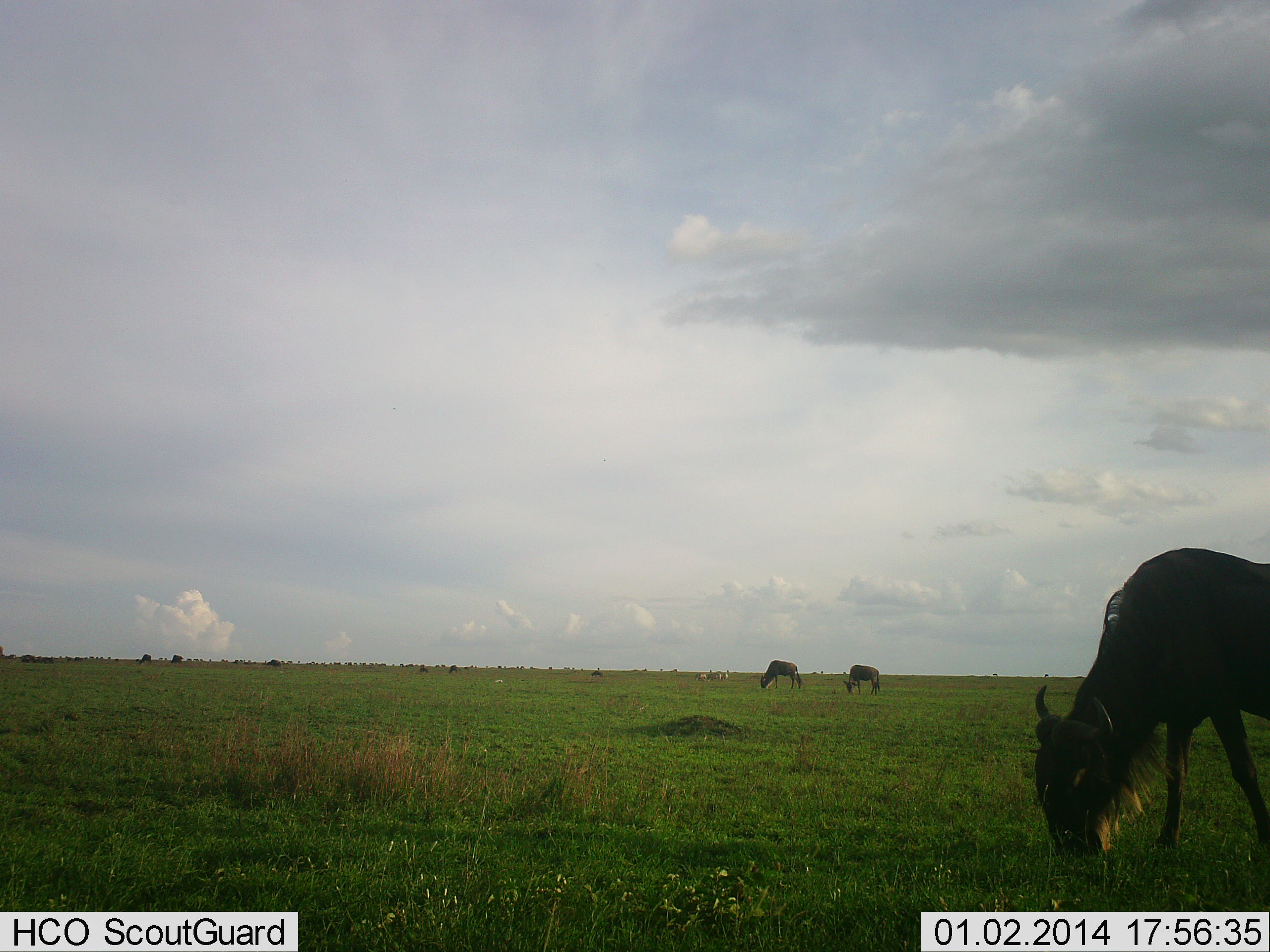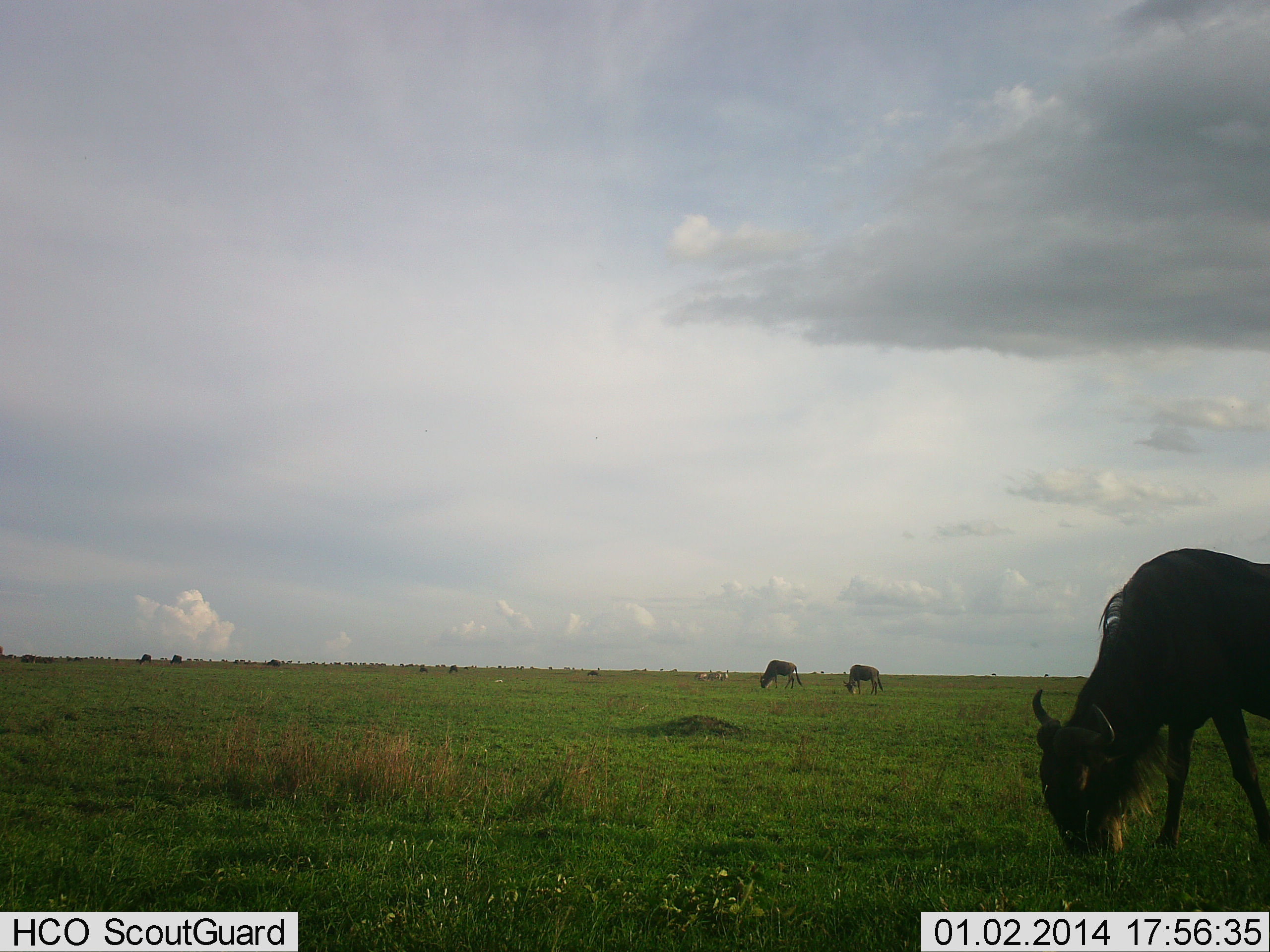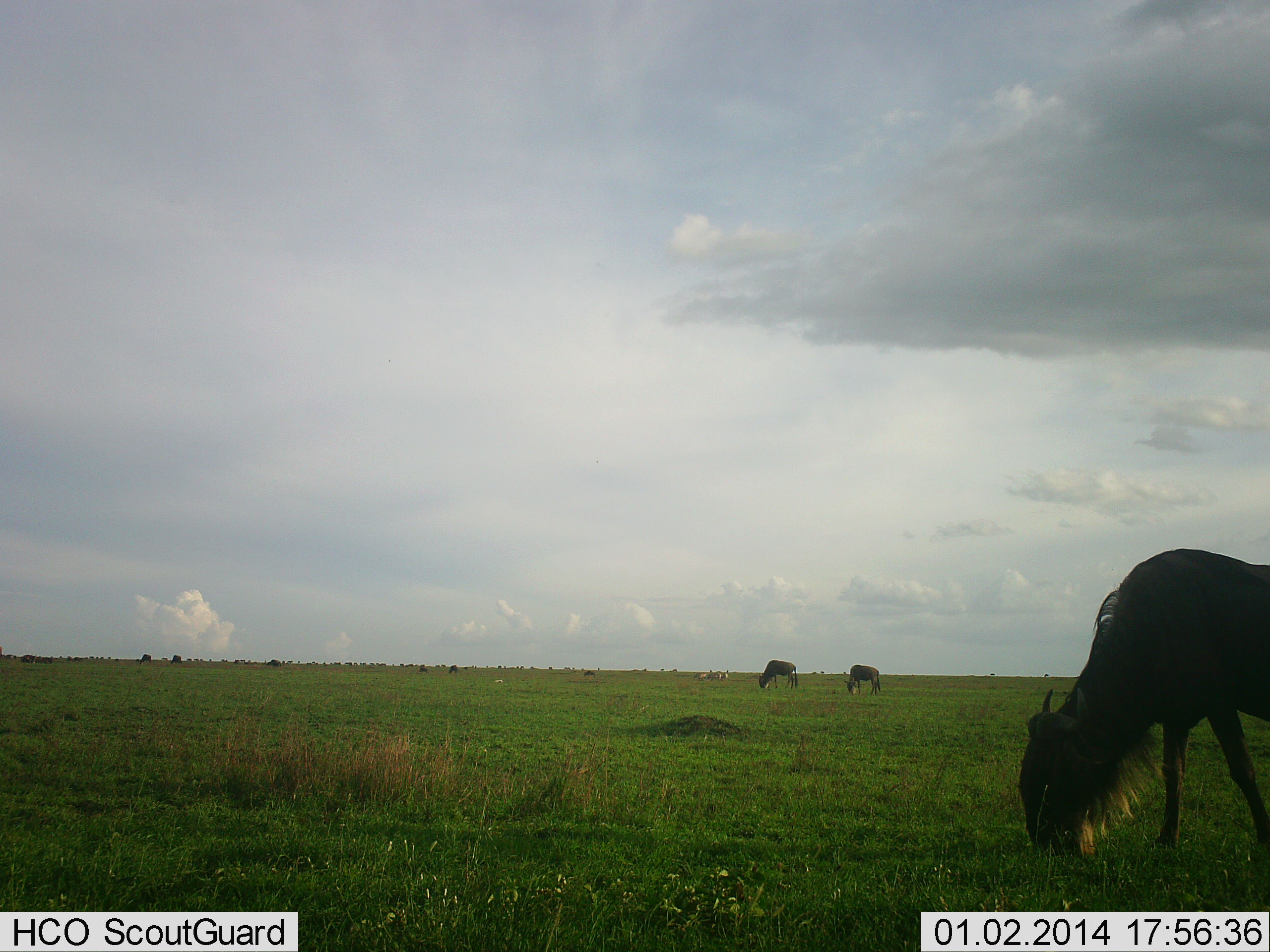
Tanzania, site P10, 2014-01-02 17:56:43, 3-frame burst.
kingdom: Animalia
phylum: Chordata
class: Mammalia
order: Artiodactyla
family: Bovidae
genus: Connochaetes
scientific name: Connochaetes taurinus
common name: blue wildebeest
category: wildebeest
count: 3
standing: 20%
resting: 0%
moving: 0%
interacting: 0%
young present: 0%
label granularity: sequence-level